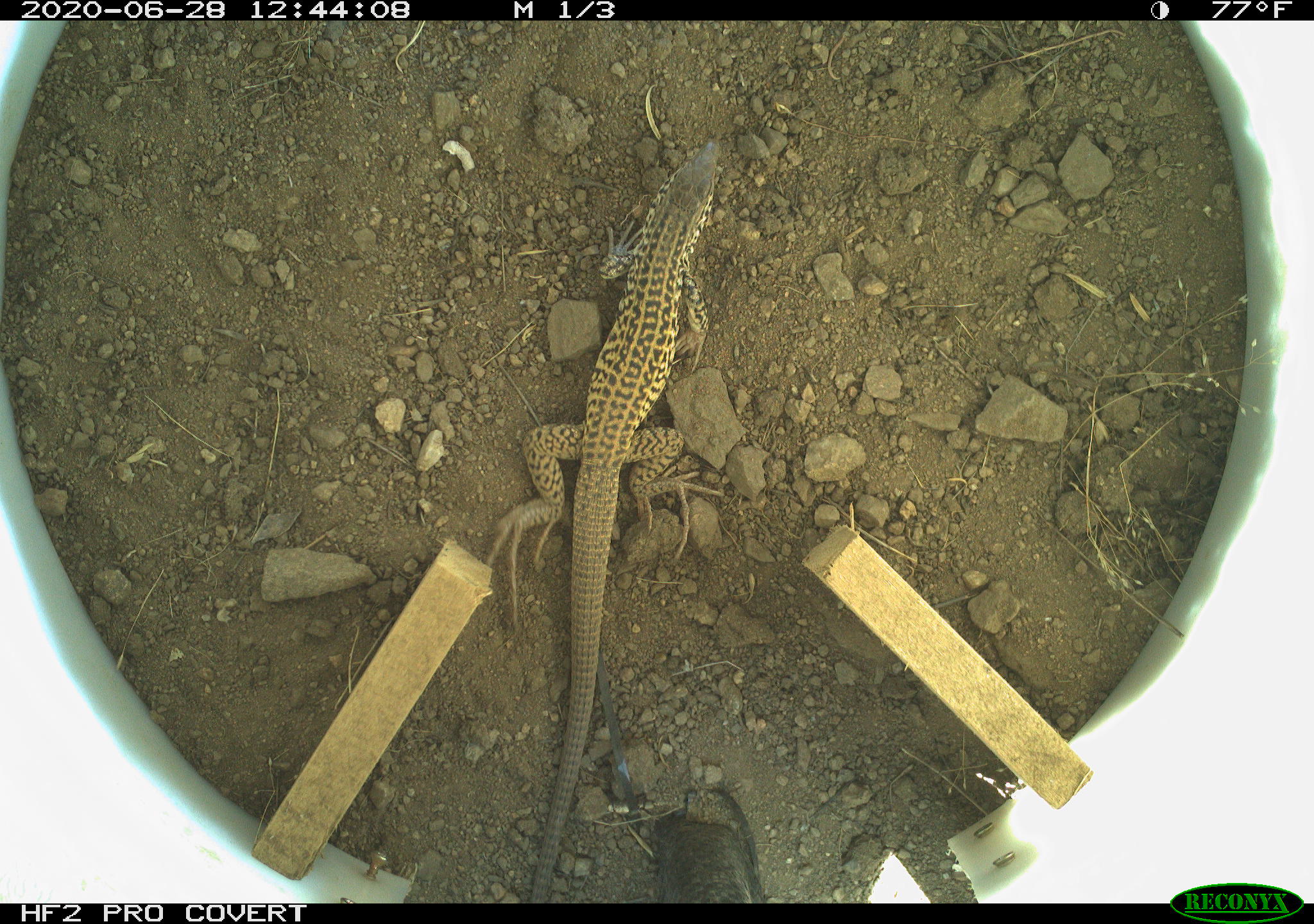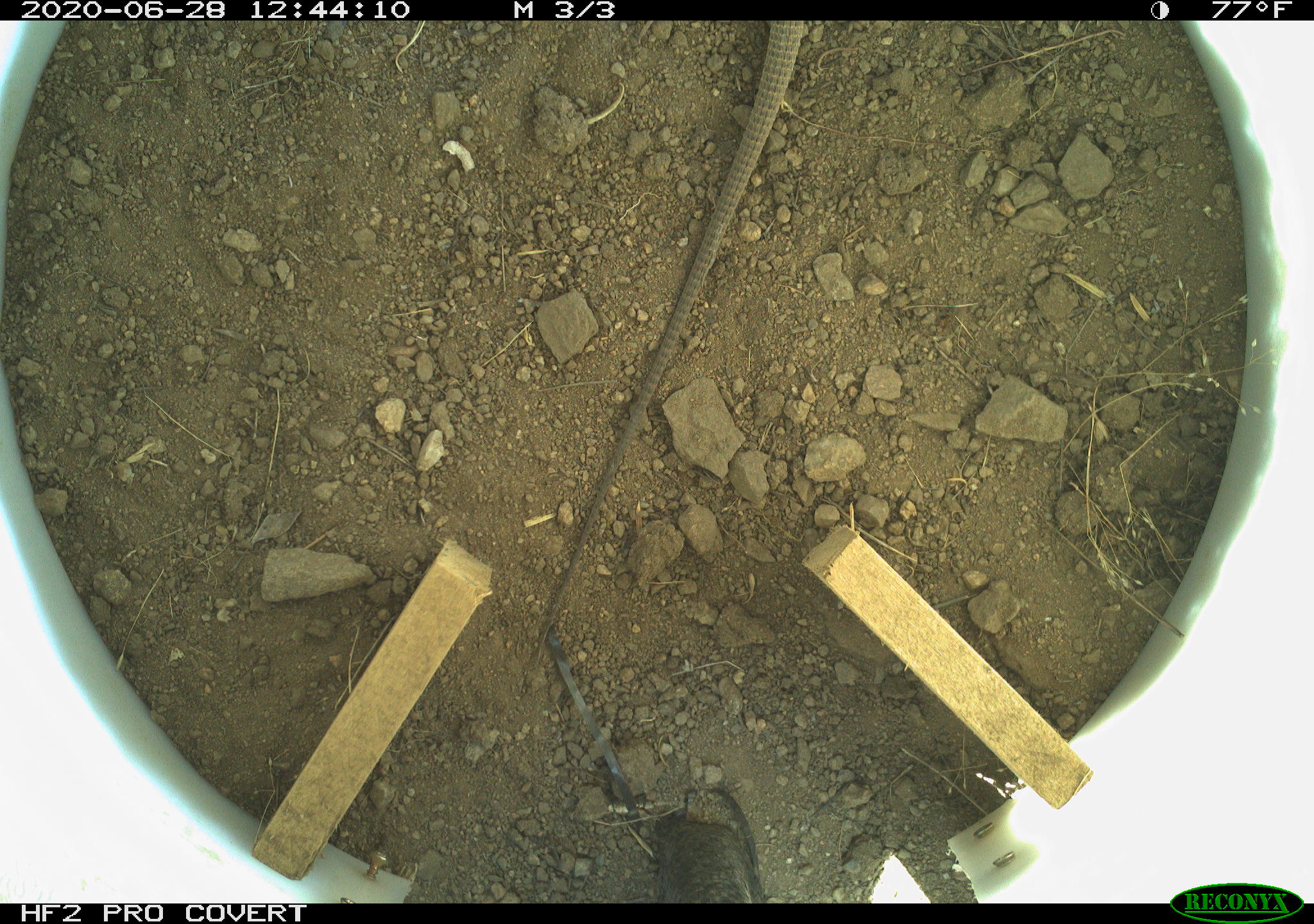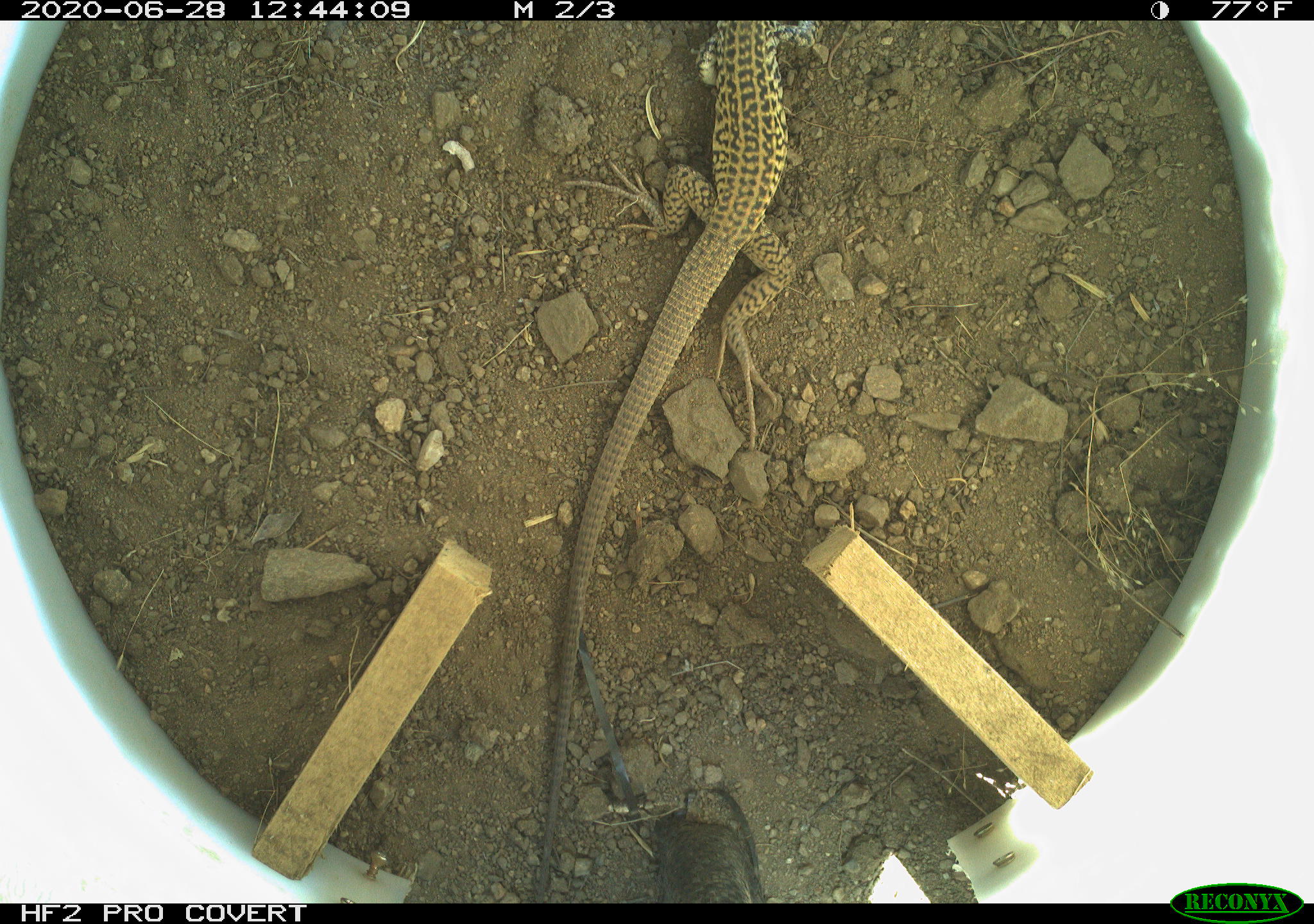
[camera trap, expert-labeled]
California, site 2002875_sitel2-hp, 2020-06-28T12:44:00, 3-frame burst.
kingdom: Animalia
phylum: Chordata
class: Reptilia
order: Squamata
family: Teiidae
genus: Aspidoscelis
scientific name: Aspidoscelis tigris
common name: western whiptail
Western whiptail (Aspidoscelis tigris).